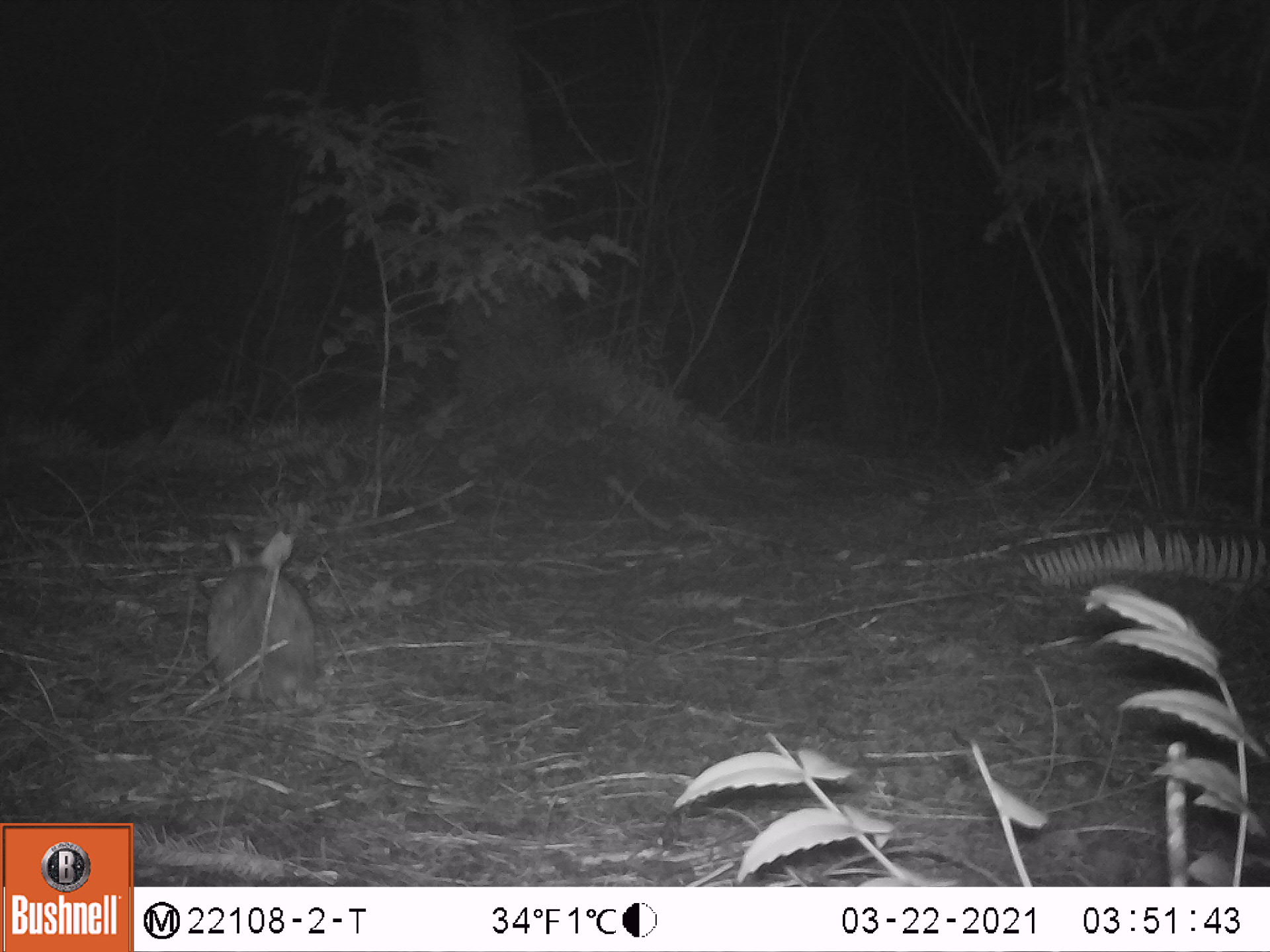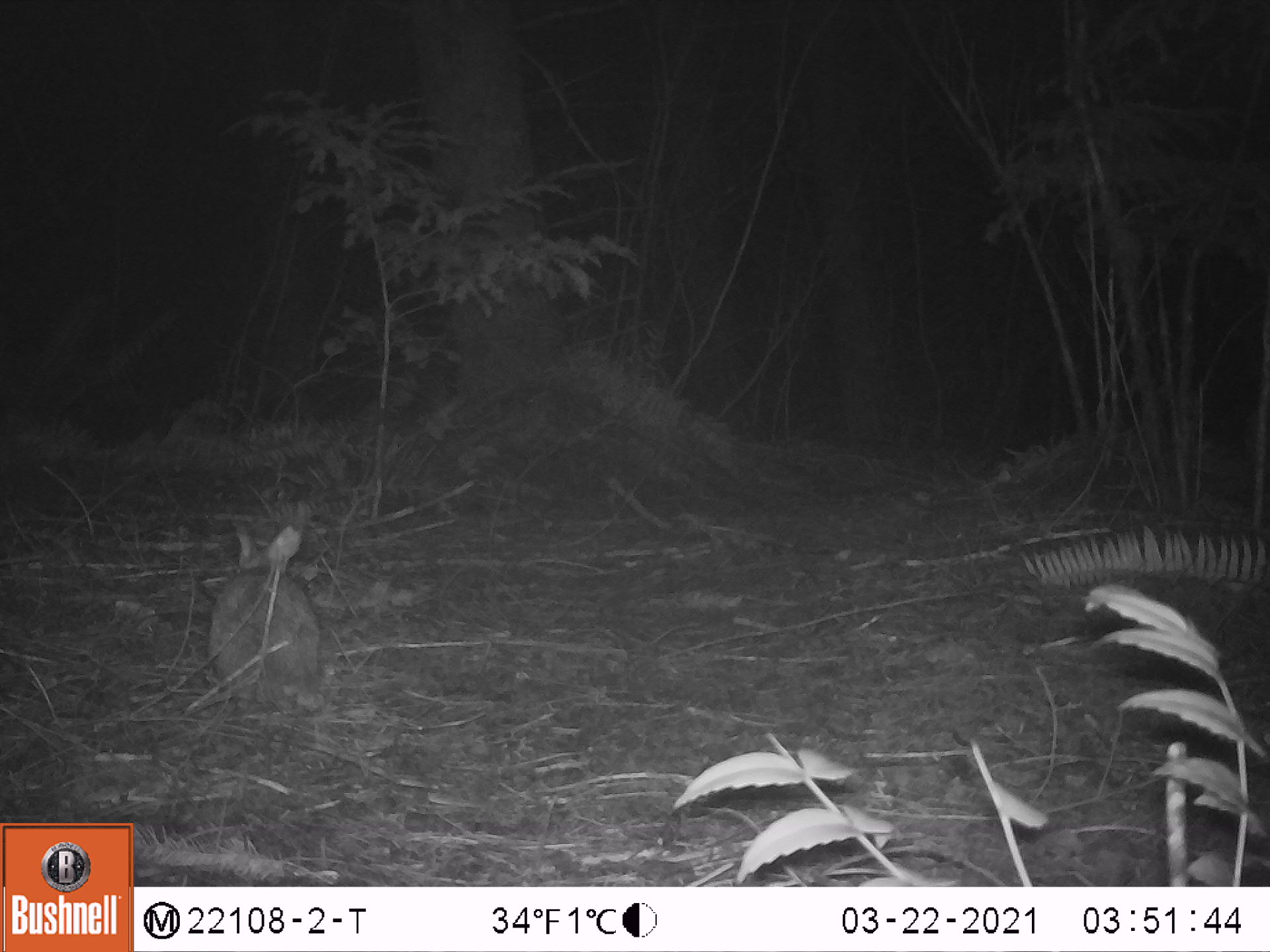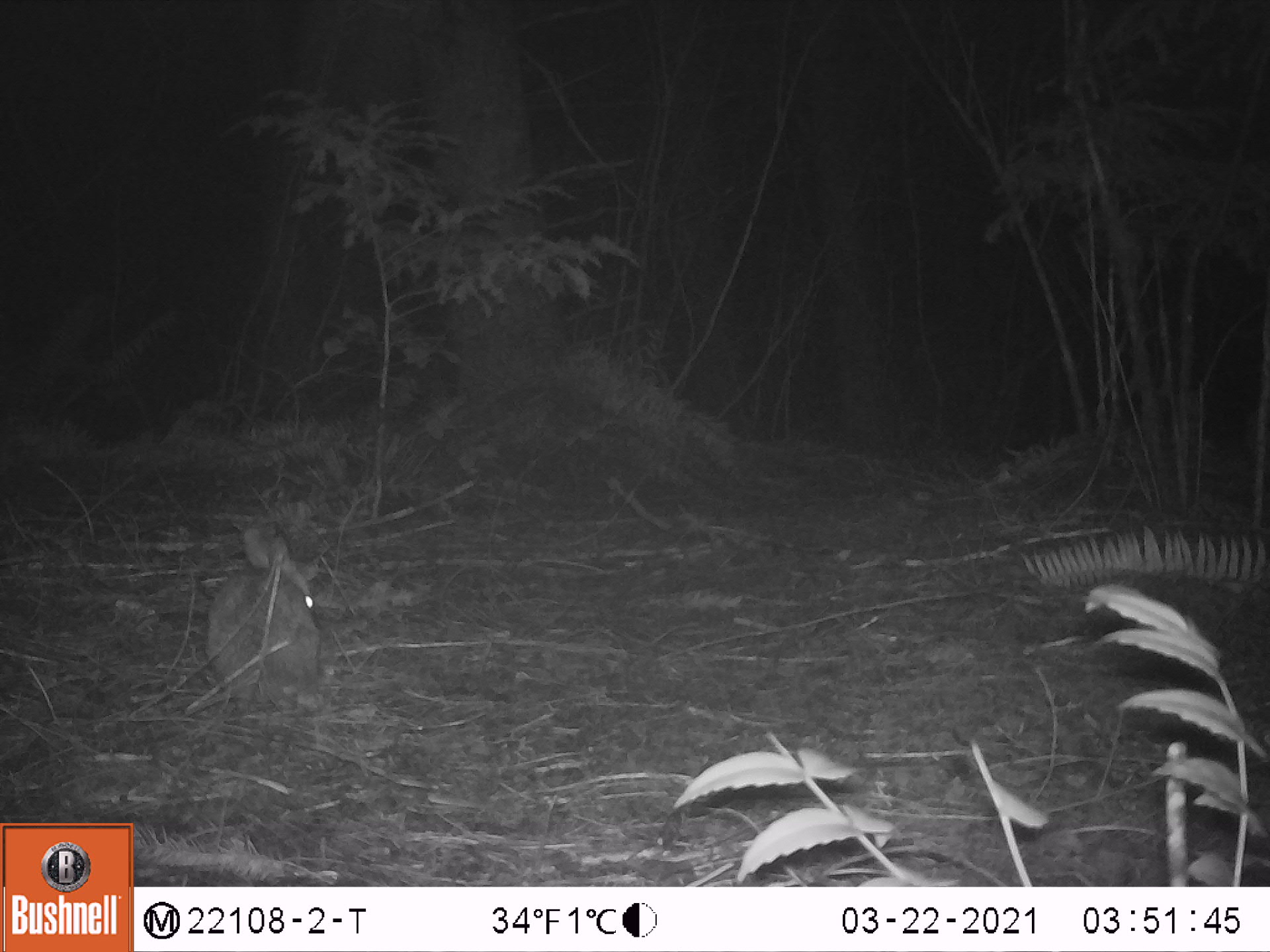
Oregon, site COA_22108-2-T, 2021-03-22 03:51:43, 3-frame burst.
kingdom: Animalia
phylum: Chordata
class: Mammalia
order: Lagomorpha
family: Leporidae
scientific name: Leporidae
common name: hares and rabbits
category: leporidae family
Leporidae family (hares and rabbits) (Leporidae).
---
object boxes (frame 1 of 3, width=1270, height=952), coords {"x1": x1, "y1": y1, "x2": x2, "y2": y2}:
leporidae family: {"x1": 152, "y1": 507, "x2": 362, "y2": 720}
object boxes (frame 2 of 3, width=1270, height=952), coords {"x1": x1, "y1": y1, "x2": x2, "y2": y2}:
leporidae family: {"x1": 171, "y1": 497, "x2": 365, "y2": 718}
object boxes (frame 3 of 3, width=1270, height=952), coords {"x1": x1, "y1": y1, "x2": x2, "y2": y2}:
leporidae family: {"x1": 180, "y1": 503, "x2": 360, "y2": 735}